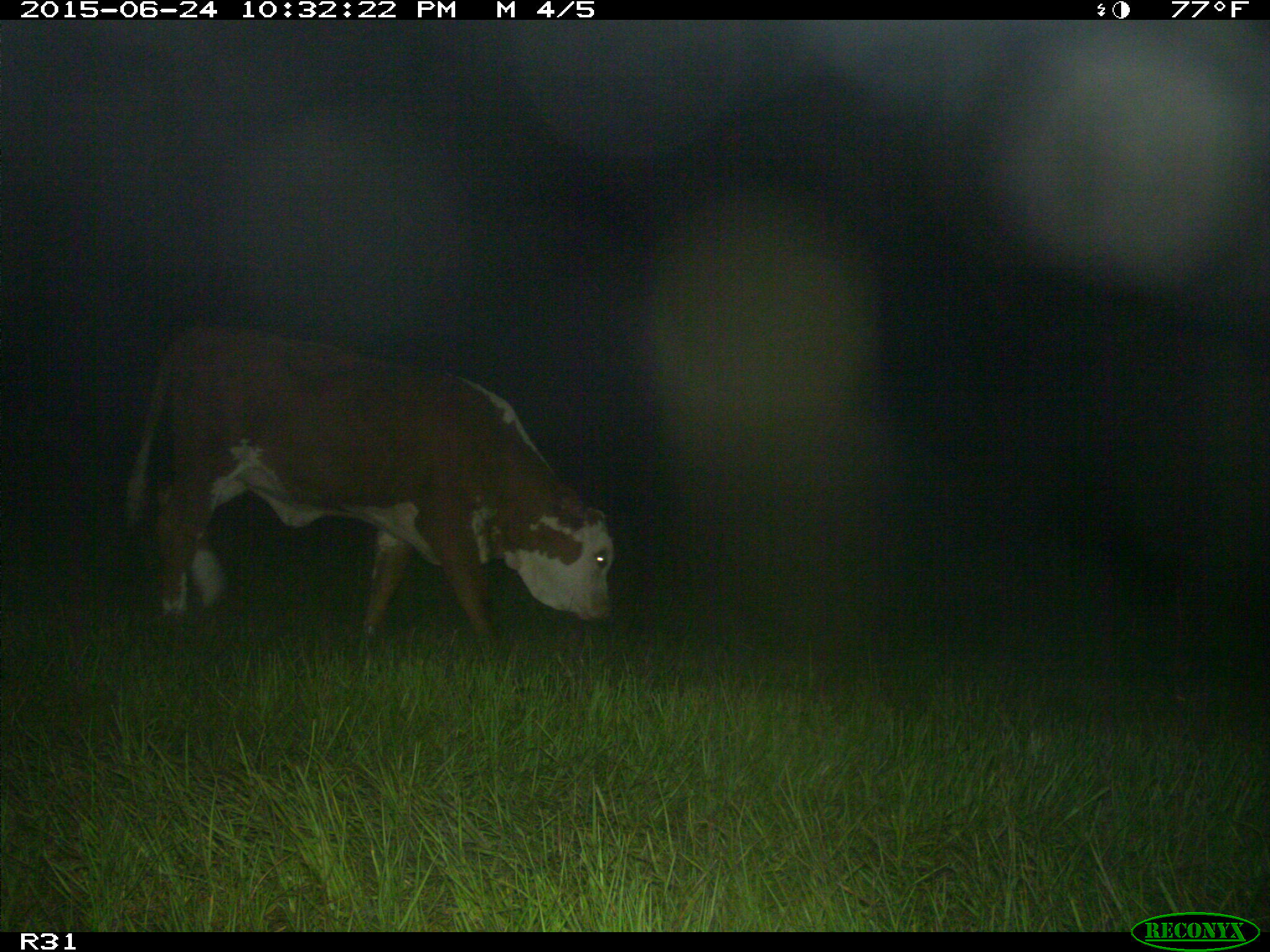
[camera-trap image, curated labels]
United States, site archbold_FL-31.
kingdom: Animalia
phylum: Chordata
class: Mammalia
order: Artiodactyla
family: Bovidae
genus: Bos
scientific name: Bos taurus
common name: domestic cow